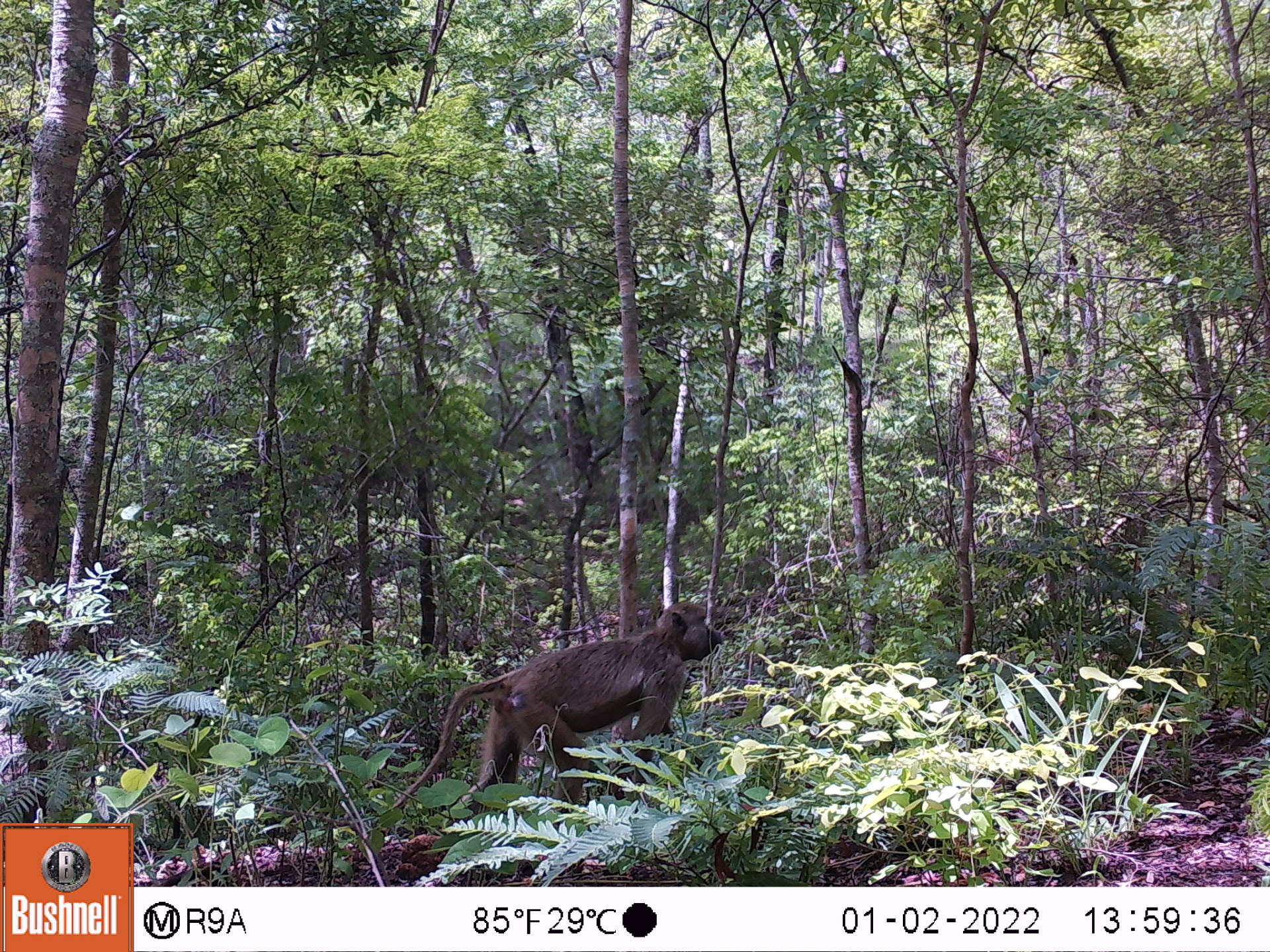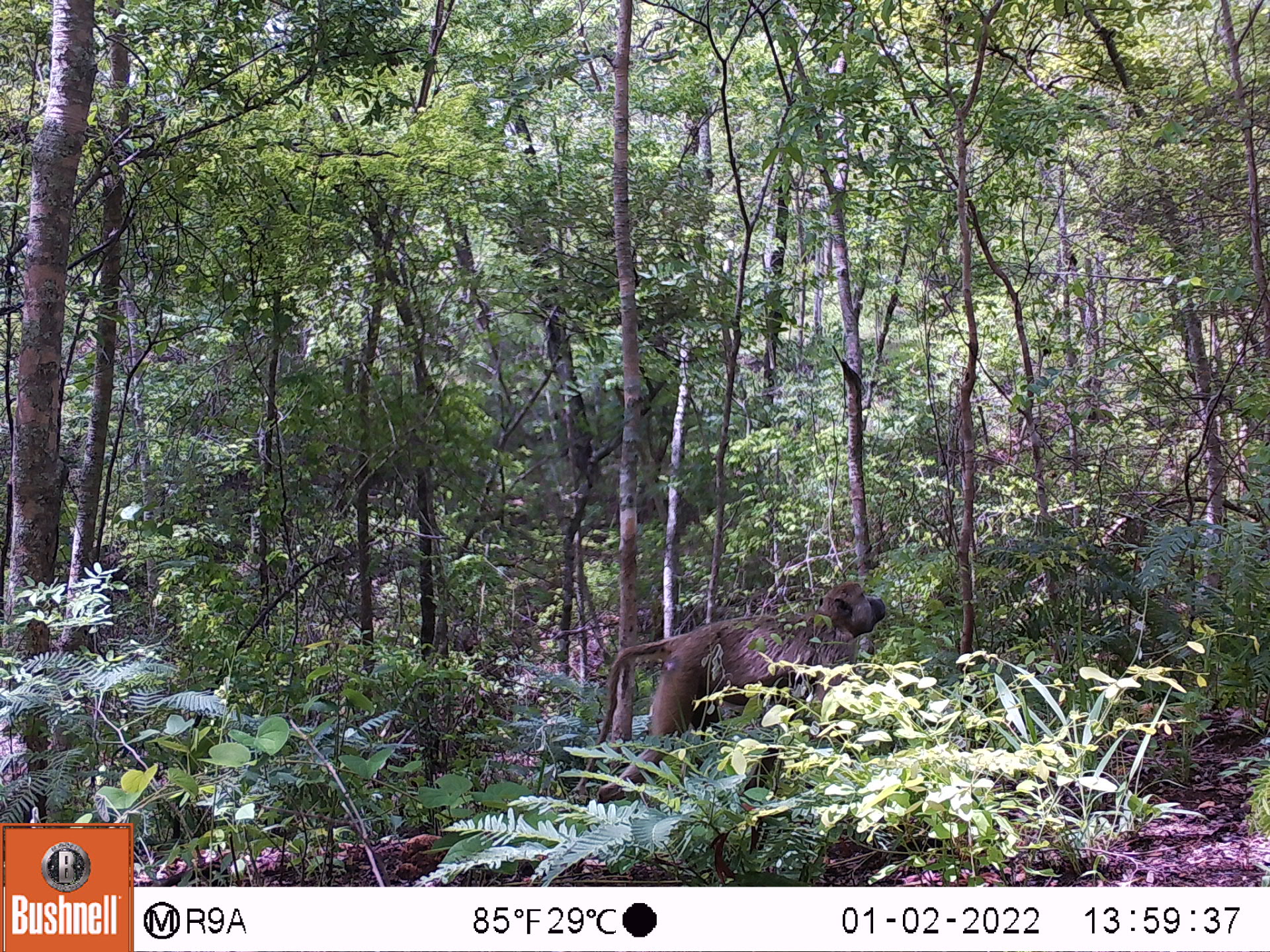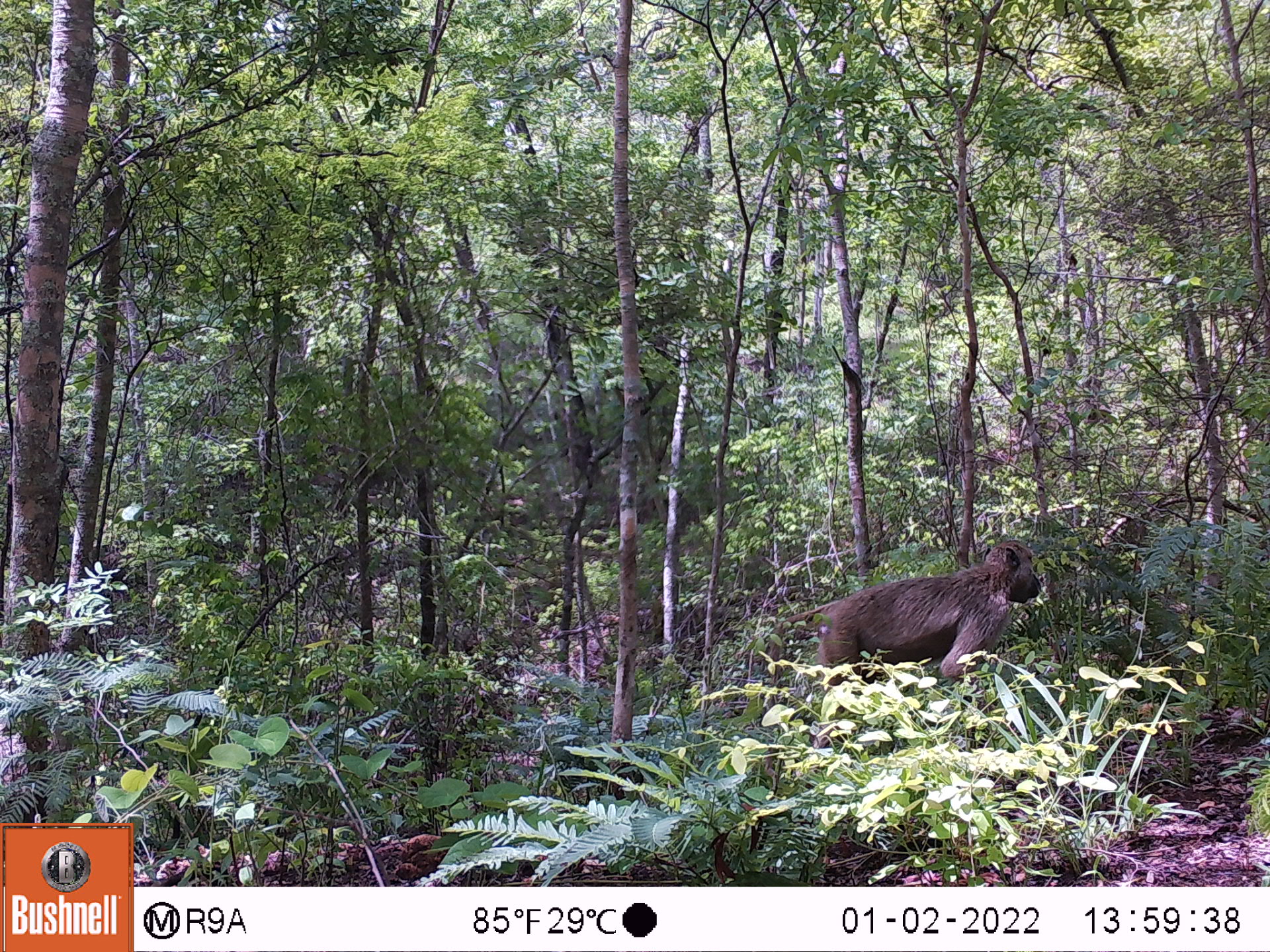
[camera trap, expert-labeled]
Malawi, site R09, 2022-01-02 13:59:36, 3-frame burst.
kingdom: Animalia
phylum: Chordata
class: Mammalia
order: Primates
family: Cercopithecidae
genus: Papio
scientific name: Papio cynocephalus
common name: yellow baboon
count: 1